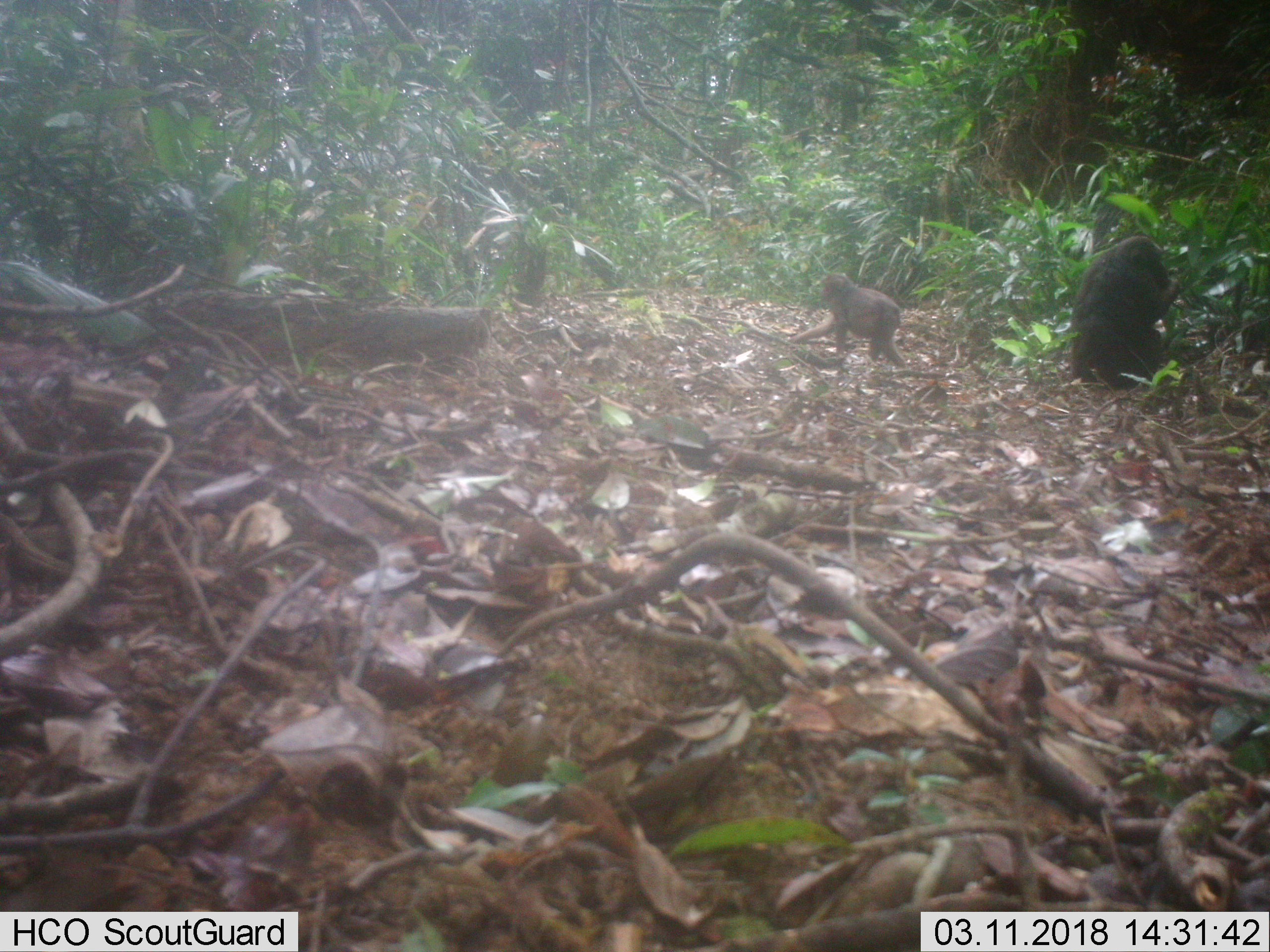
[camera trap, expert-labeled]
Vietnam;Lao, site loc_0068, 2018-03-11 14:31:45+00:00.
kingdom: Animalia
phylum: Chordata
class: Mammalia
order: Artiodactyla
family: Suidae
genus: Sus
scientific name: Sus scrofa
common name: eurasian wild pig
Eurasian wild pig (Sus scrofa). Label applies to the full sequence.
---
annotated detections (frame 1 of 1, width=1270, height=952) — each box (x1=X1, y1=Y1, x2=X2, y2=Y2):
eurasian wild pig: (x1=1068, y1=236, x2=1180, y2=389); (x1=786, y1=273, x2=906, y2=369)